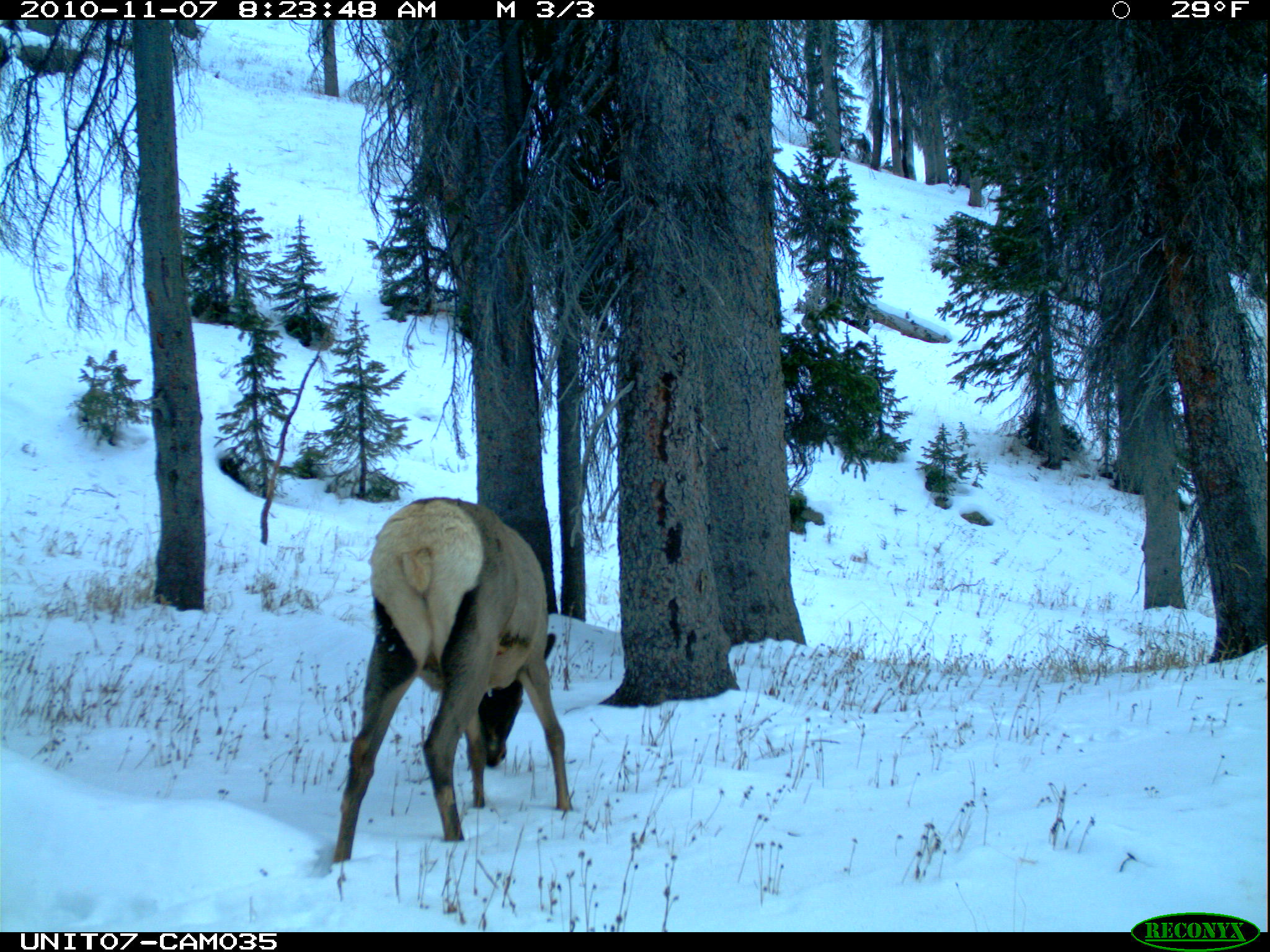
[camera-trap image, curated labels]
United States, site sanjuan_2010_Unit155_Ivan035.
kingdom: Animalia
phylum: Chordata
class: Mammalia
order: Artiodactyla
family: Cervidae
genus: Cervus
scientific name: Cervus elaphus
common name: red deer